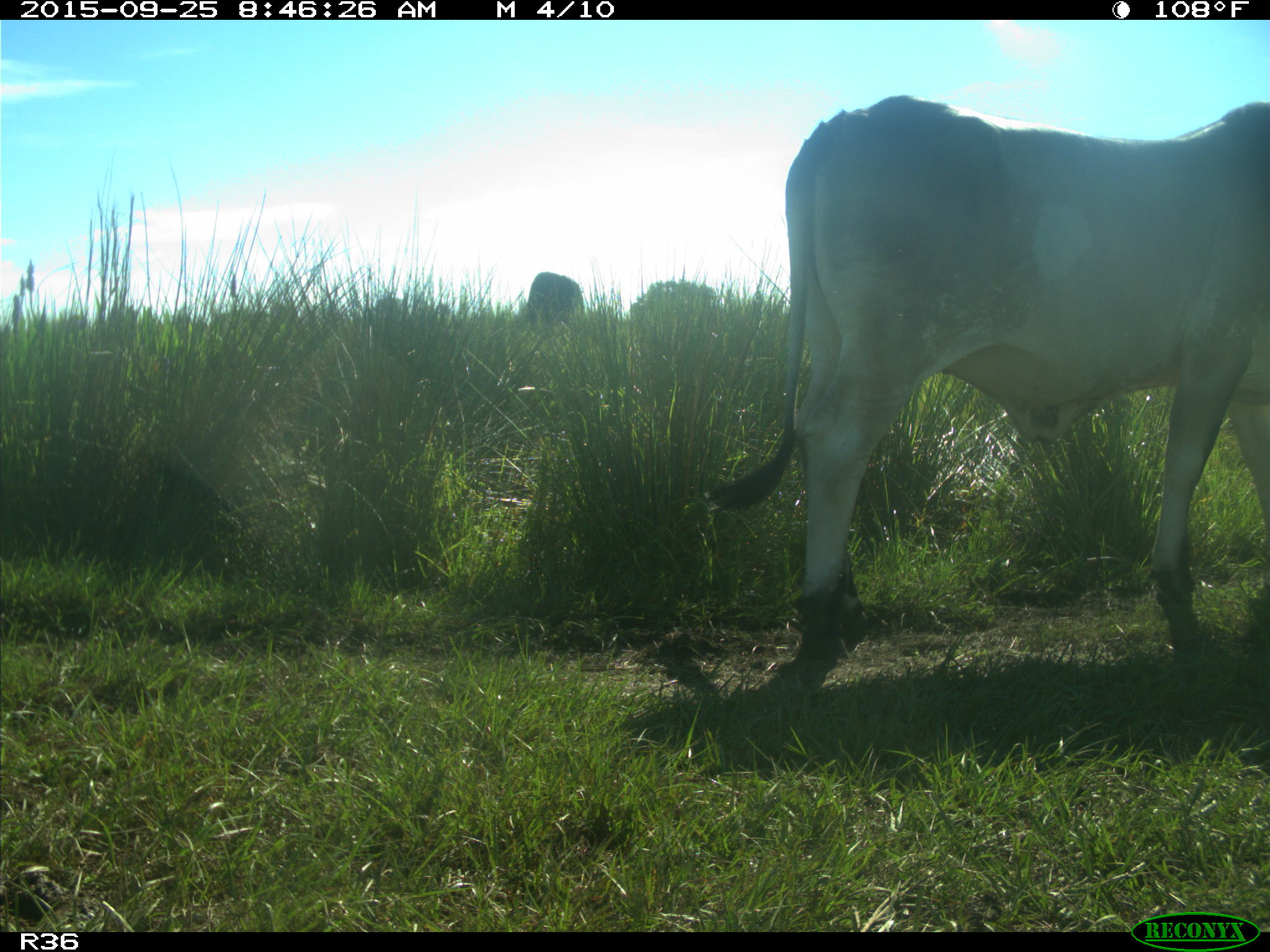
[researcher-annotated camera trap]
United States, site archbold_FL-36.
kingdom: Animalia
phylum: Chordata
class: Mammalia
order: Artiodactyla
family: Bovidae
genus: Bos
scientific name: Bos taurus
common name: domestic cow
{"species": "Bos taurus (domestic cow)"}